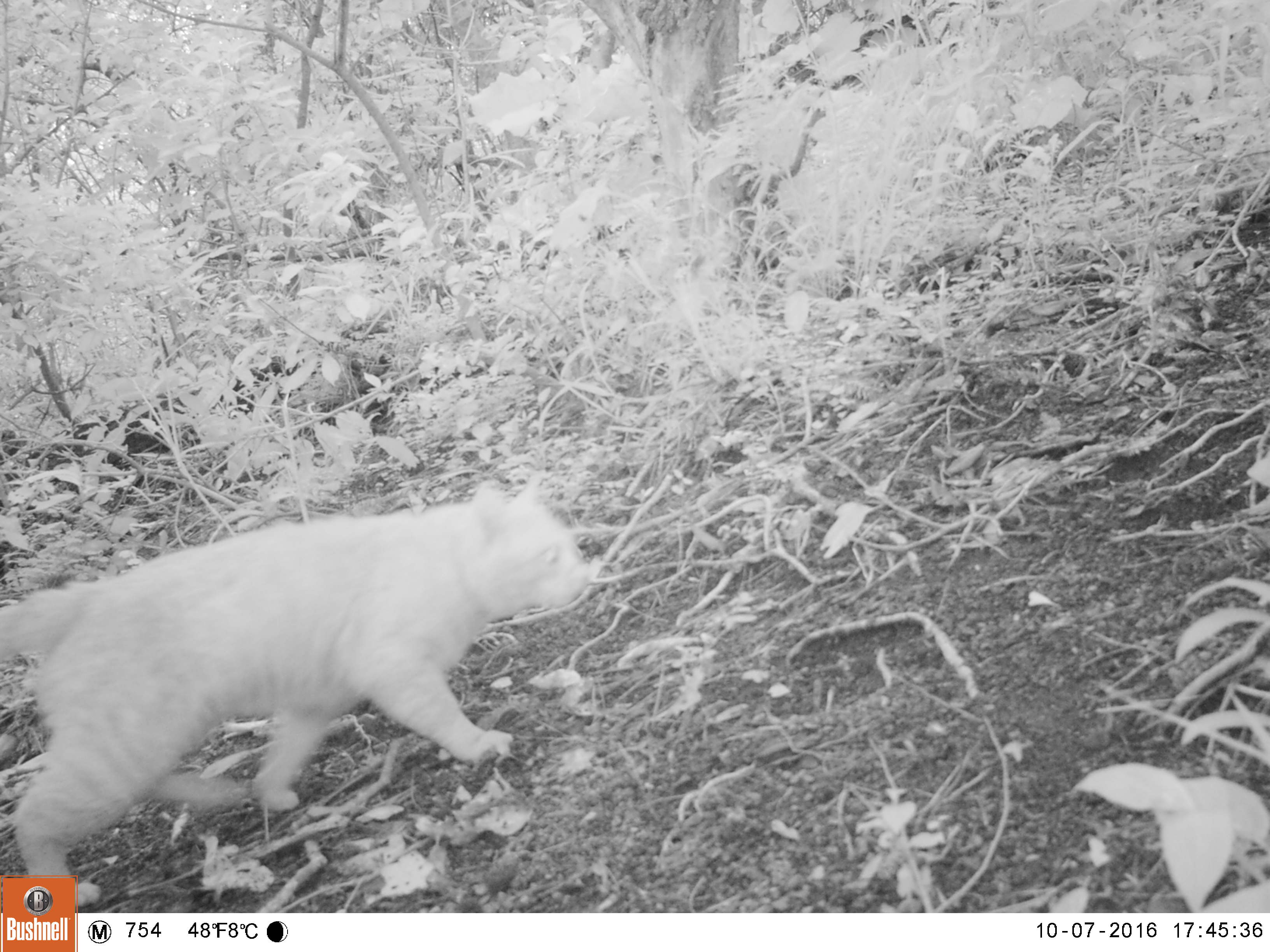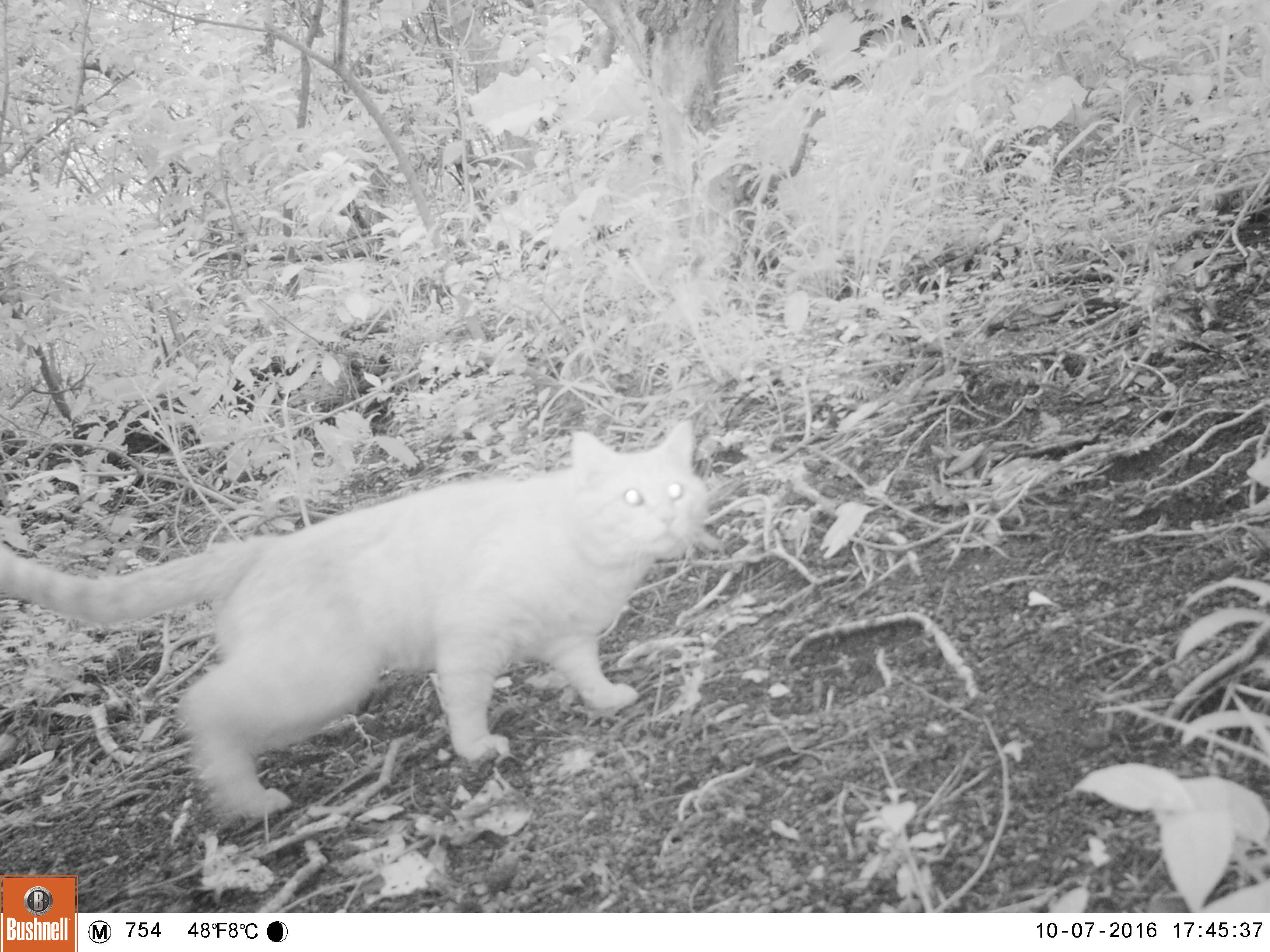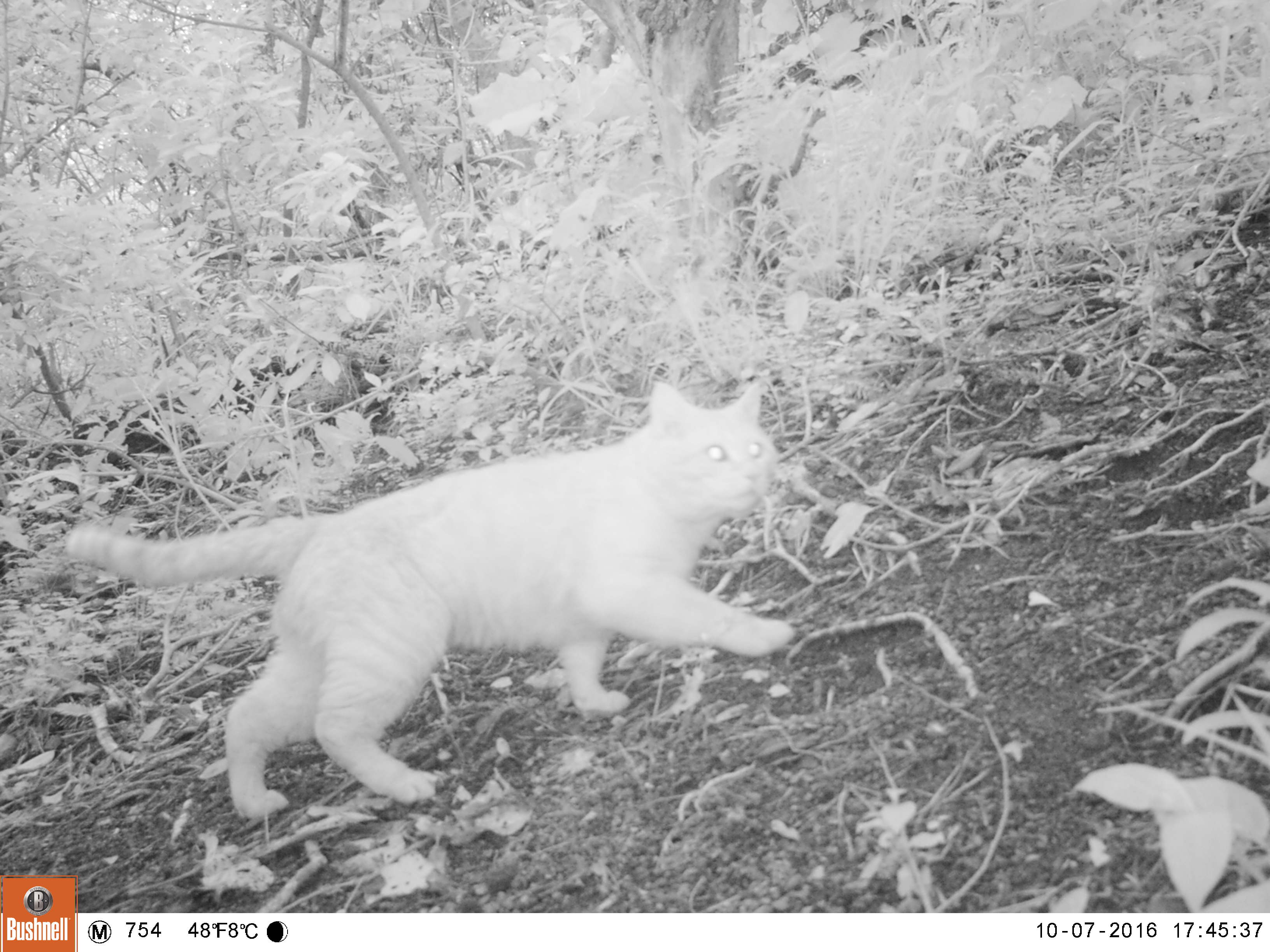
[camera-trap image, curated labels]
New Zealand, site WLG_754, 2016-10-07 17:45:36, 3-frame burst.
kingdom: Animalia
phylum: Chordata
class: Mammalia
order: Carnivora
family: Felidae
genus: Felis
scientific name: Felis catus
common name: domestic cat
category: cat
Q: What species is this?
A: Cat (domestic cat) (Felis catus).